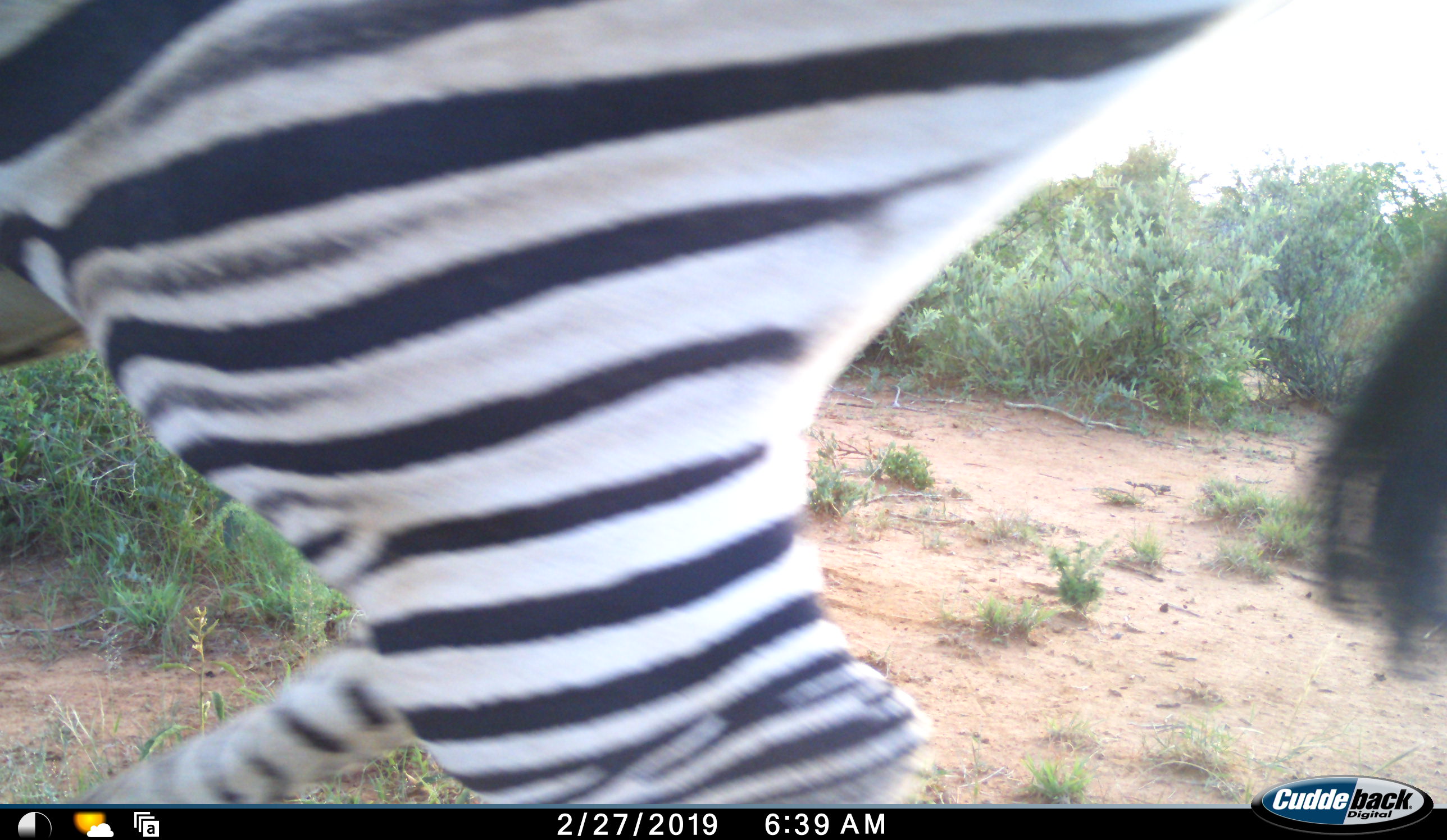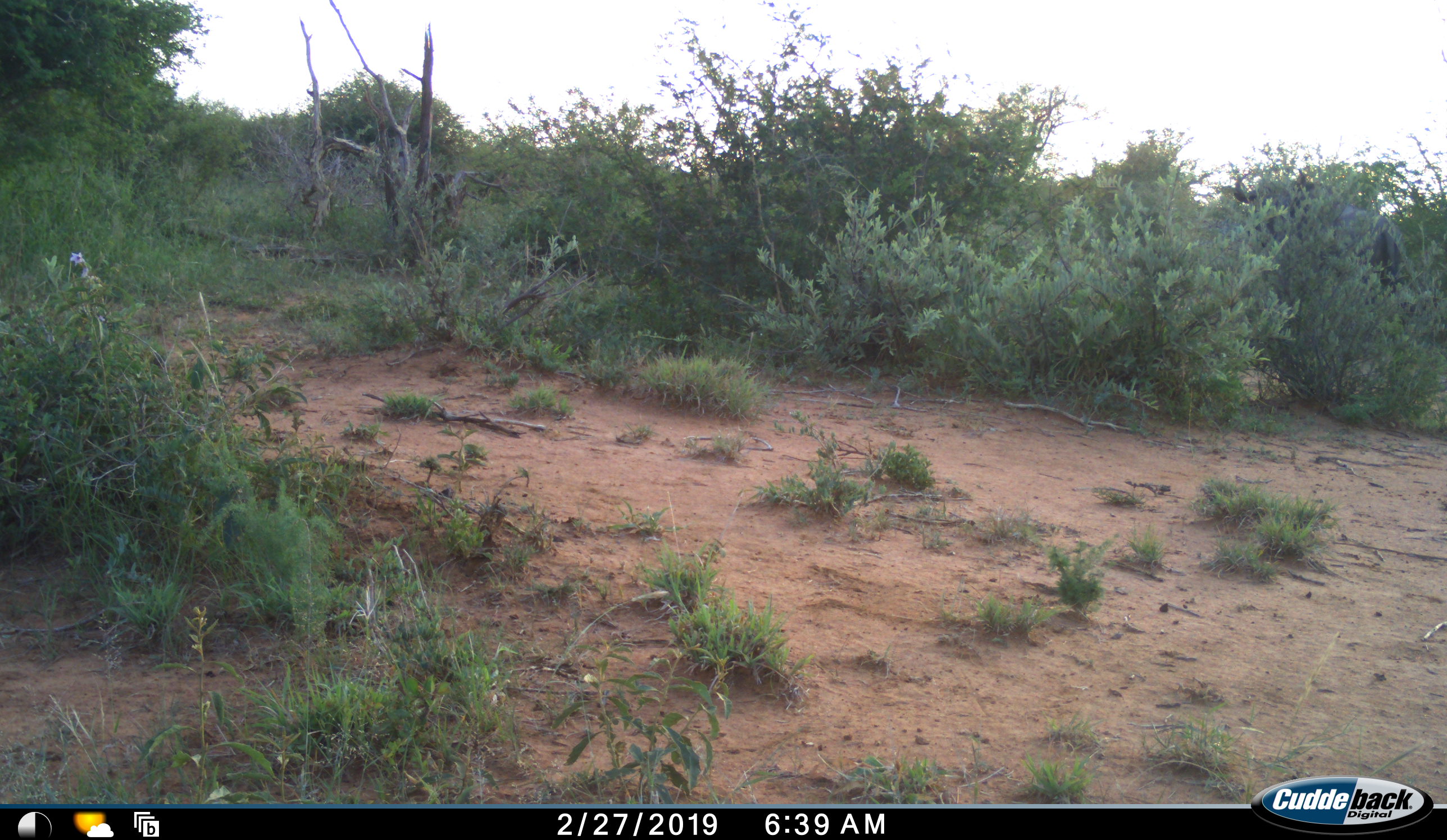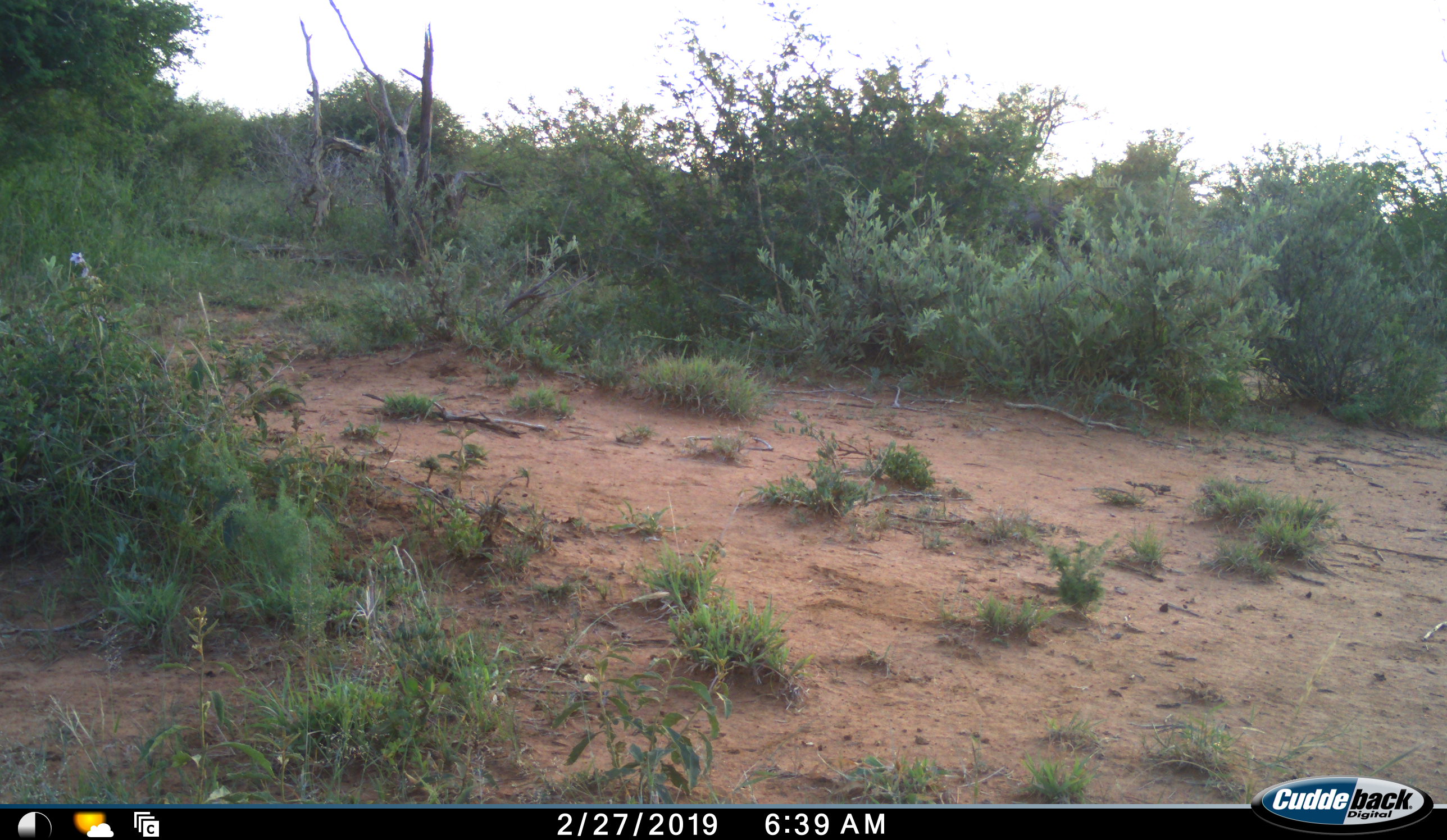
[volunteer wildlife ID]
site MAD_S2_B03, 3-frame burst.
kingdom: Animalia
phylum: Chordata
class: Mammalia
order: Perissodactyla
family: Equidae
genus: Equus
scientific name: Equus quagga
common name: plains zebra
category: zebraplains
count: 1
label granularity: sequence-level